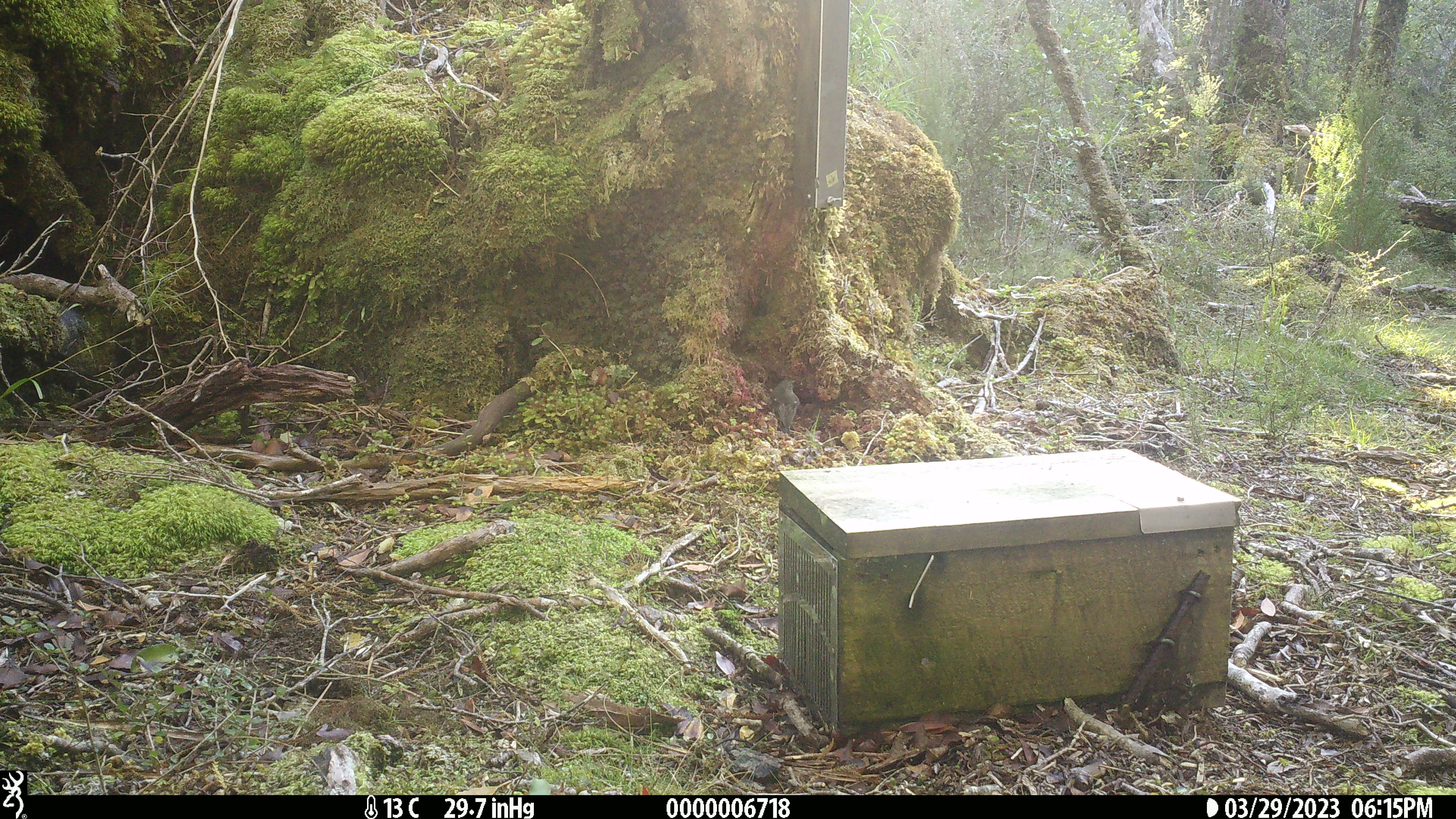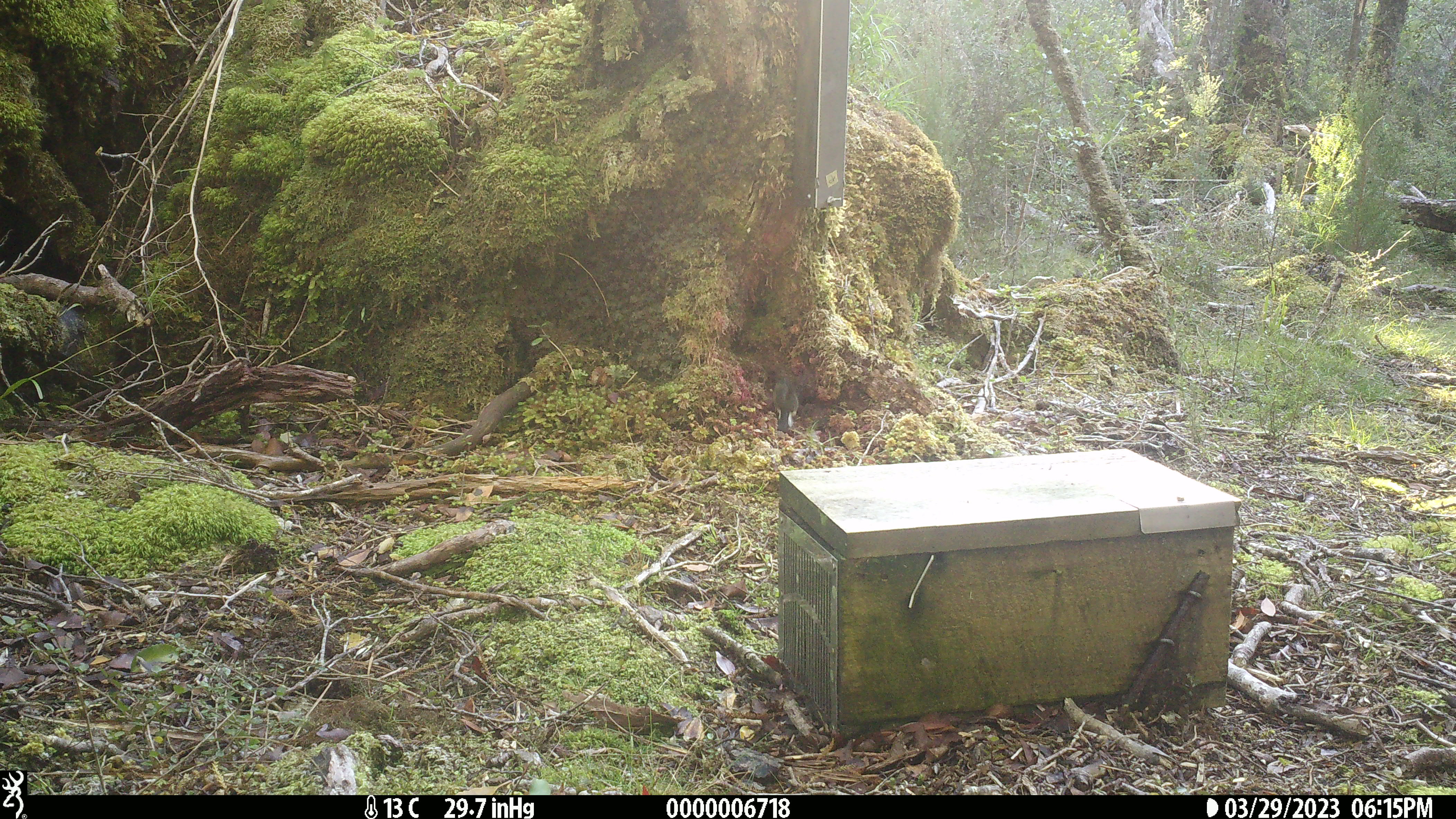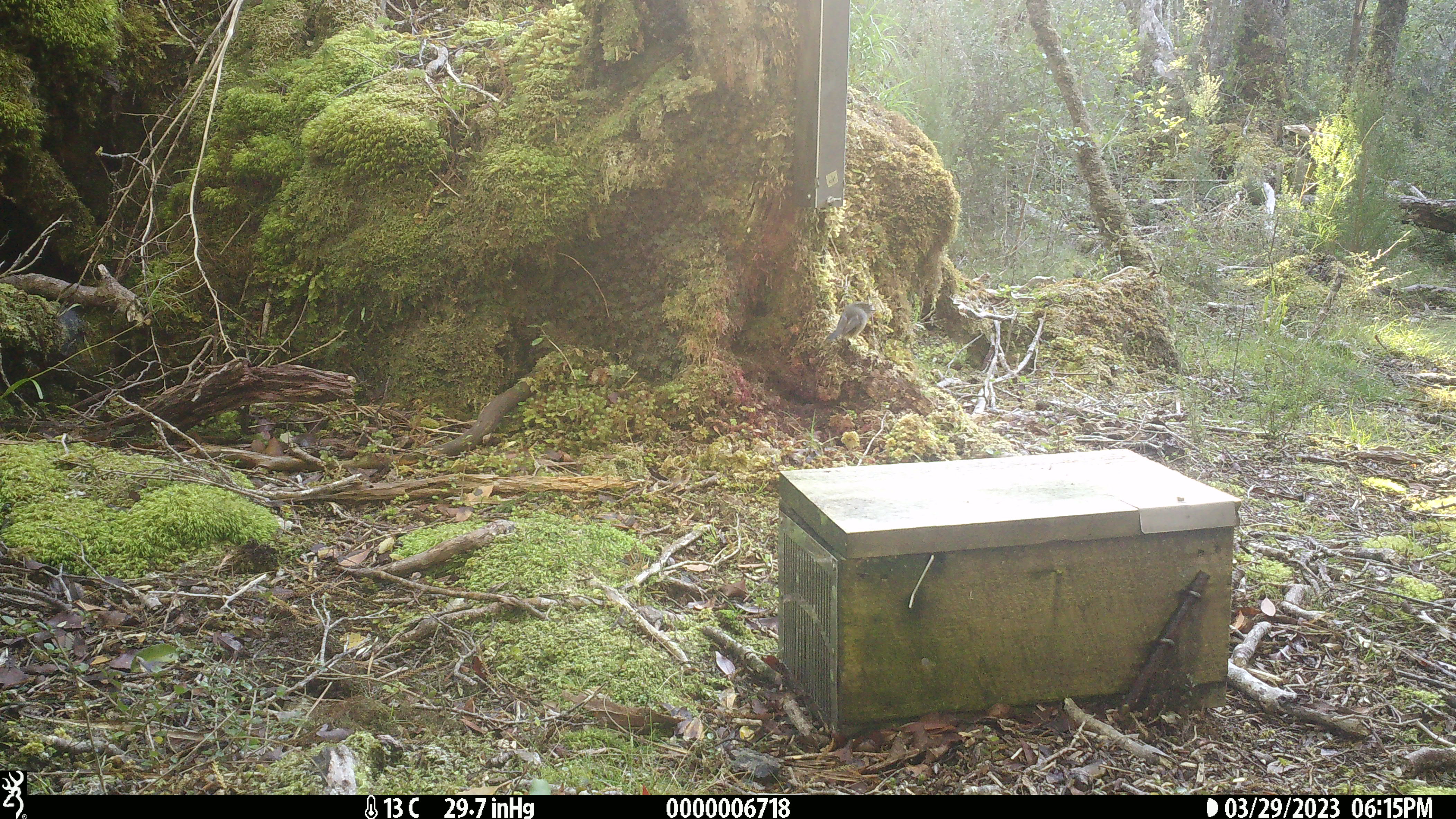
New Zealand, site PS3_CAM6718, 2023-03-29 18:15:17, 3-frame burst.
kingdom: Animalia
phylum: Chordata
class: Aves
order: Passeriformes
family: Petroicidae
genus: Petroica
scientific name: Petroica macrocephala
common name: tomtit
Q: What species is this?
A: Tomtit (Petroica macrocephala).